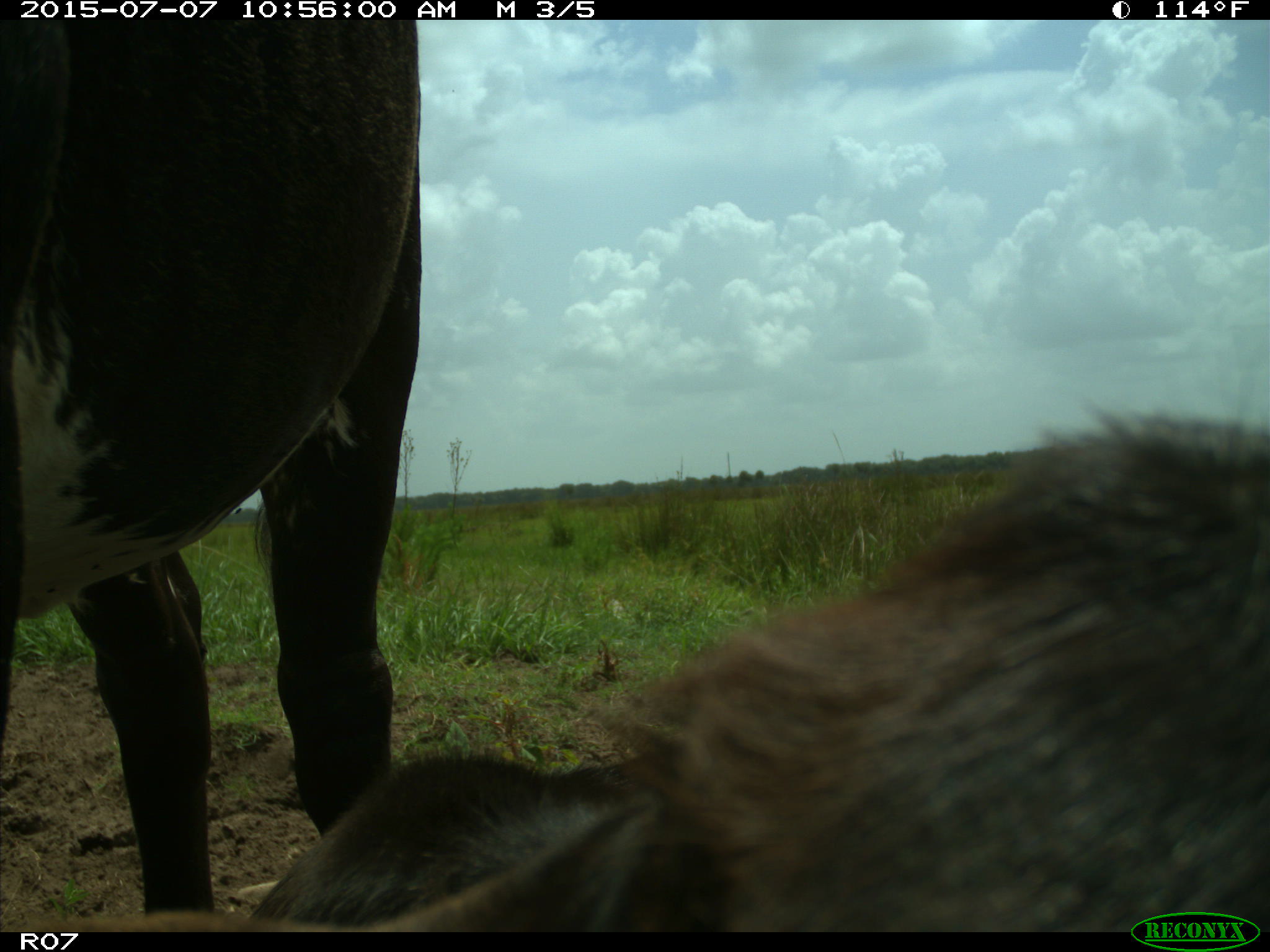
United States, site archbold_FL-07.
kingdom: Animalia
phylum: Chordata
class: Mammalia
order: Artiodactyla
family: Bovidae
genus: Bos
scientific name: Bos taurus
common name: domestic cow